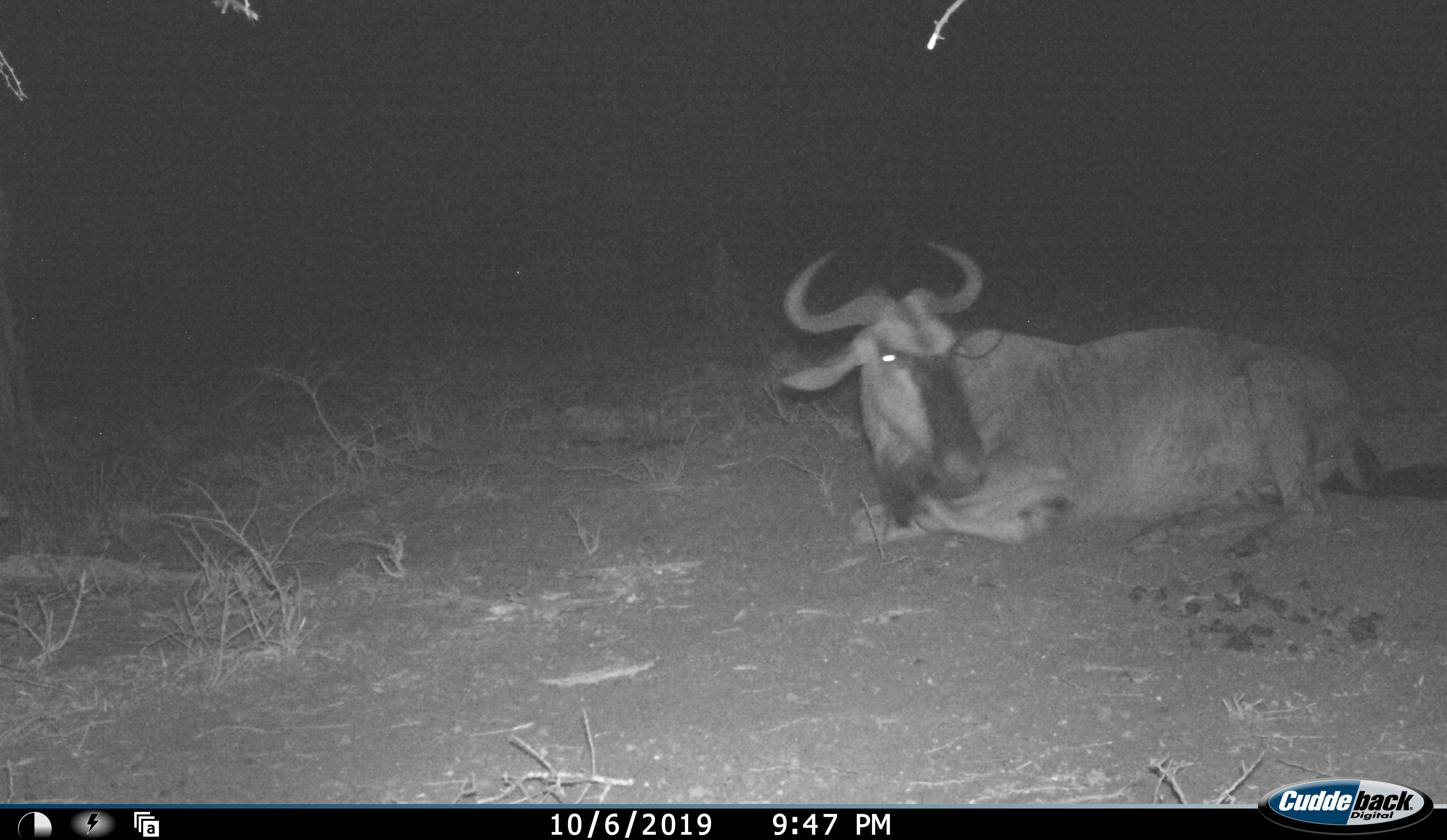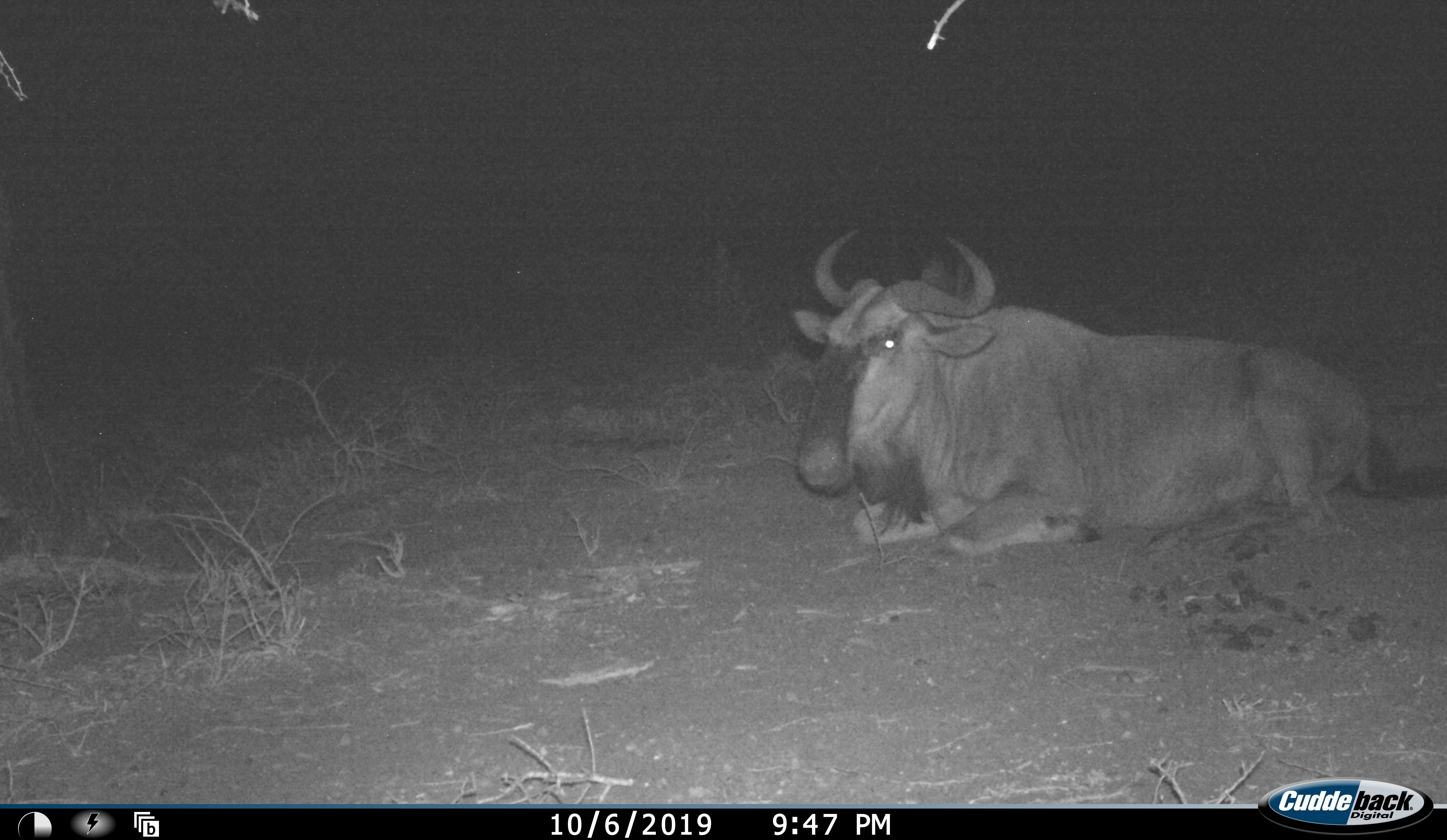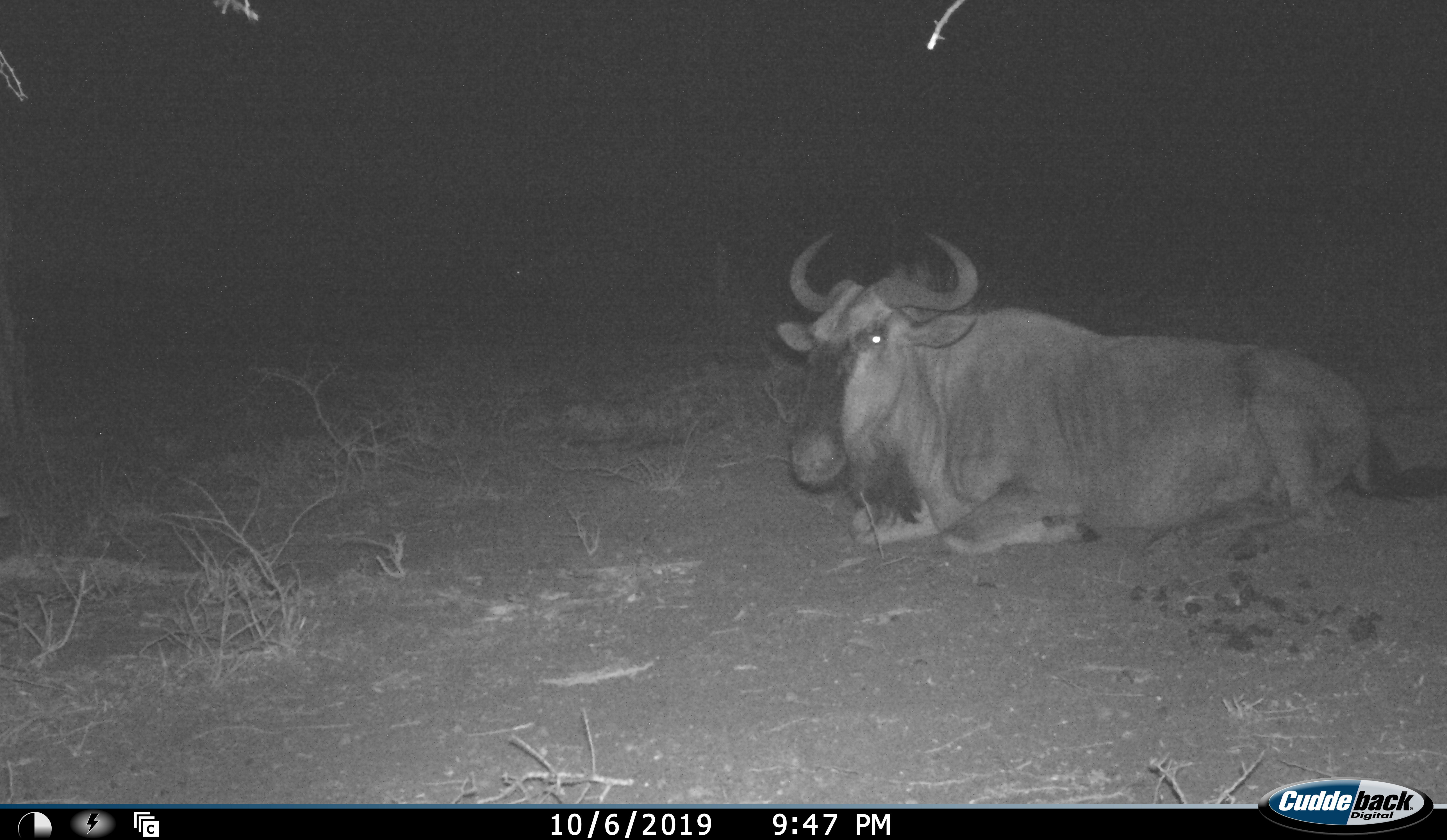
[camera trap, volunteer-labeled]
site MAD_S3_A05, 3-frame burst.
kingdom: Animalia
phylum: Chordata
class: Mammalia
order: Artiodactyla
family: Bovidae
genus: Connochaetes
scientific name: Connochaetes taurinus taurinus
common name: blue wildebeest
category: wildebeestblue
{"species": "wildebeestblue (blue wildebeest) (Connochaetes taurinus taurinus)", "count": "1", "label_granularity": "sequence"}